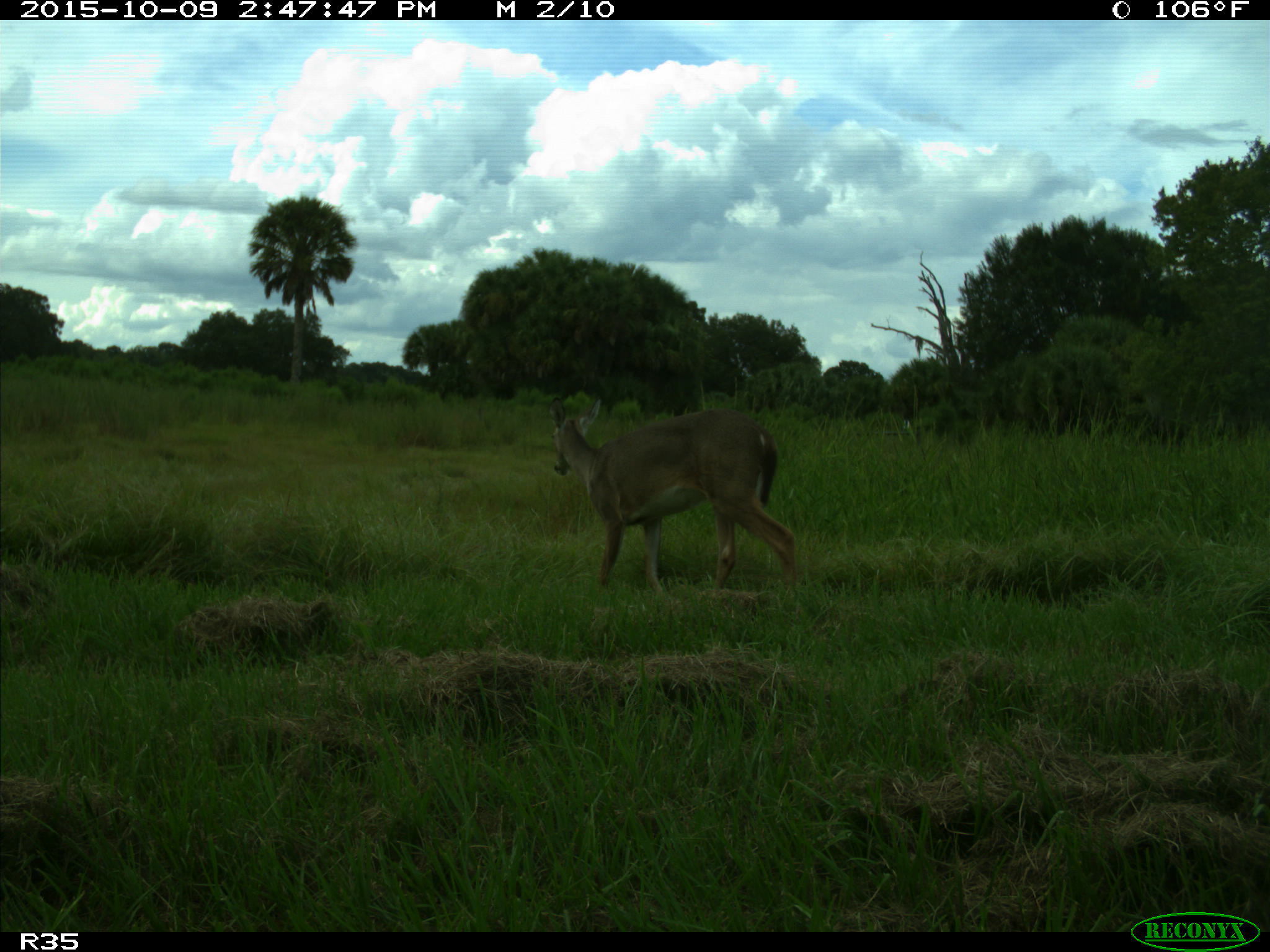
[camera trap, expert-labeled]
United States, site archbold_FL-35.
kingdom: Animalia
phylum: Chordata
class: Mammalia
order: Artiodactyla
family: Cervidae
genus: Odocoileus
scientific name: Odocoileus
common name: deer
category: unidentified deer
Unidentified deer (deer) (Odocoileus).